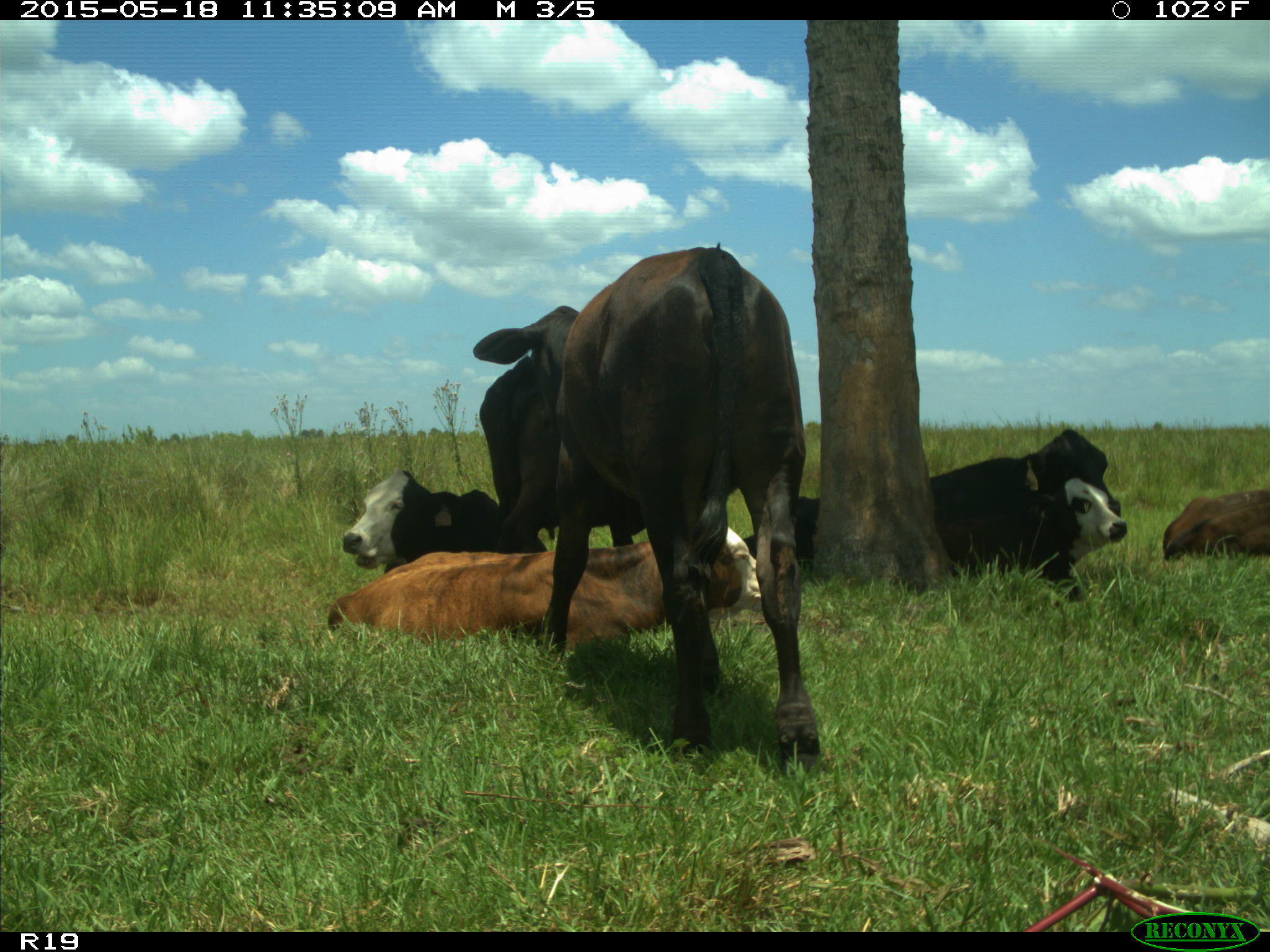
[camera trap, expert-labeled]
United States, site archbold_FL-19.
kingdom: Animalia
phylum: Chordata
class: Mammalia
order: Artiodactyla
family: Bovidae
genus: Bos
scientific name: Bos taurus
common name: domestic cow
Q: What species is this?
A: Bos taurus (domestic cow).